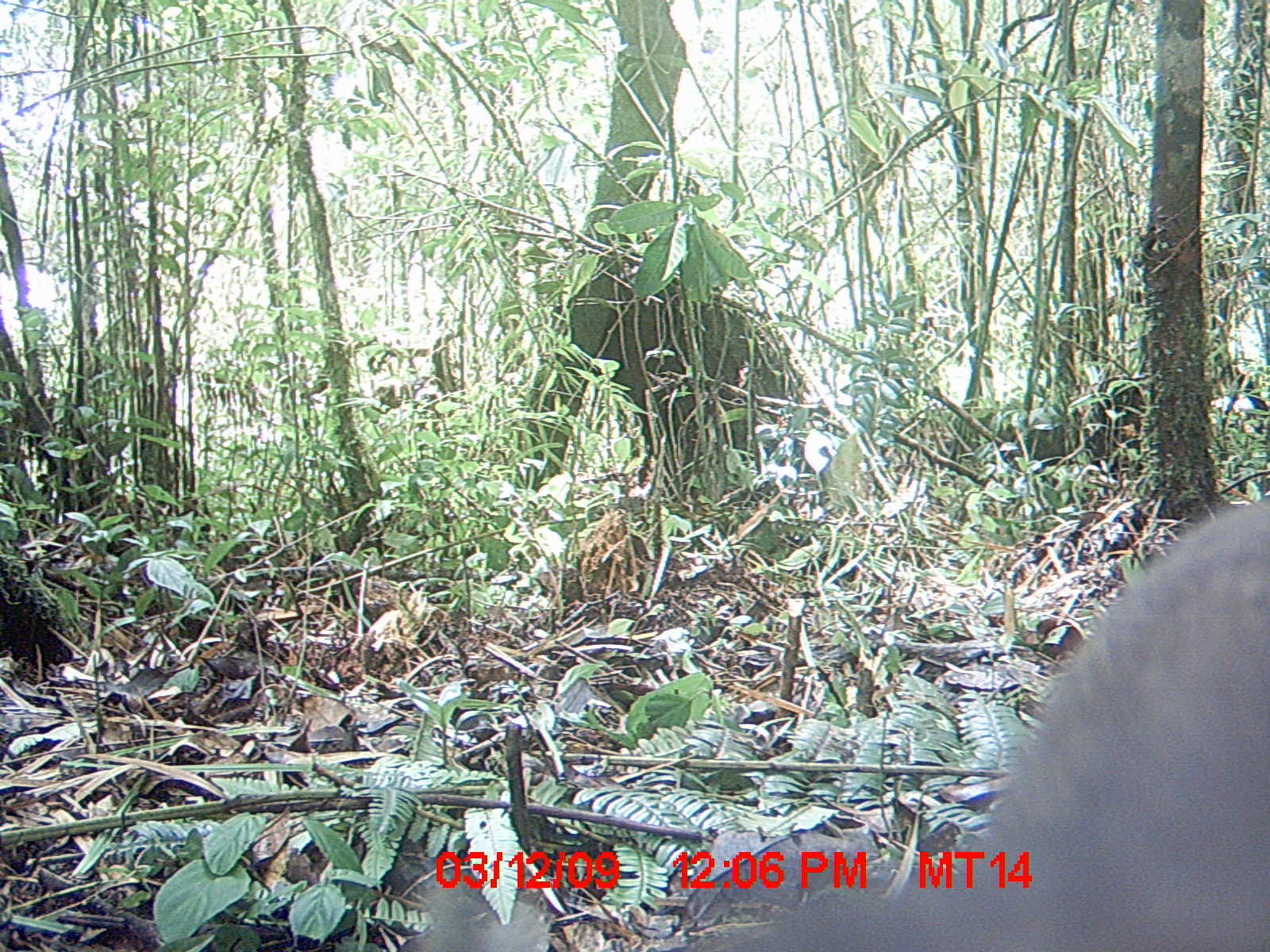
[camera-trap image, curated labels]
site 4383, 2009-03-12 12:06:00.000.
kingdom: Animalia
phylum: Chordata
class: Mammalia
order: Carnivora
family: Eupleridae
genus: Cryptoprocta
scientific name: Cryptoprocta ferox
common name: fossa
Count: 1.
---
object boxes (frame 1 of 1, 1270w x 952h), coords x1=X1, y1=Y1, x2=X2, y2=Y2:
cryptoprocta ferox: x1=678, y1=487, x2=1270, y2=951